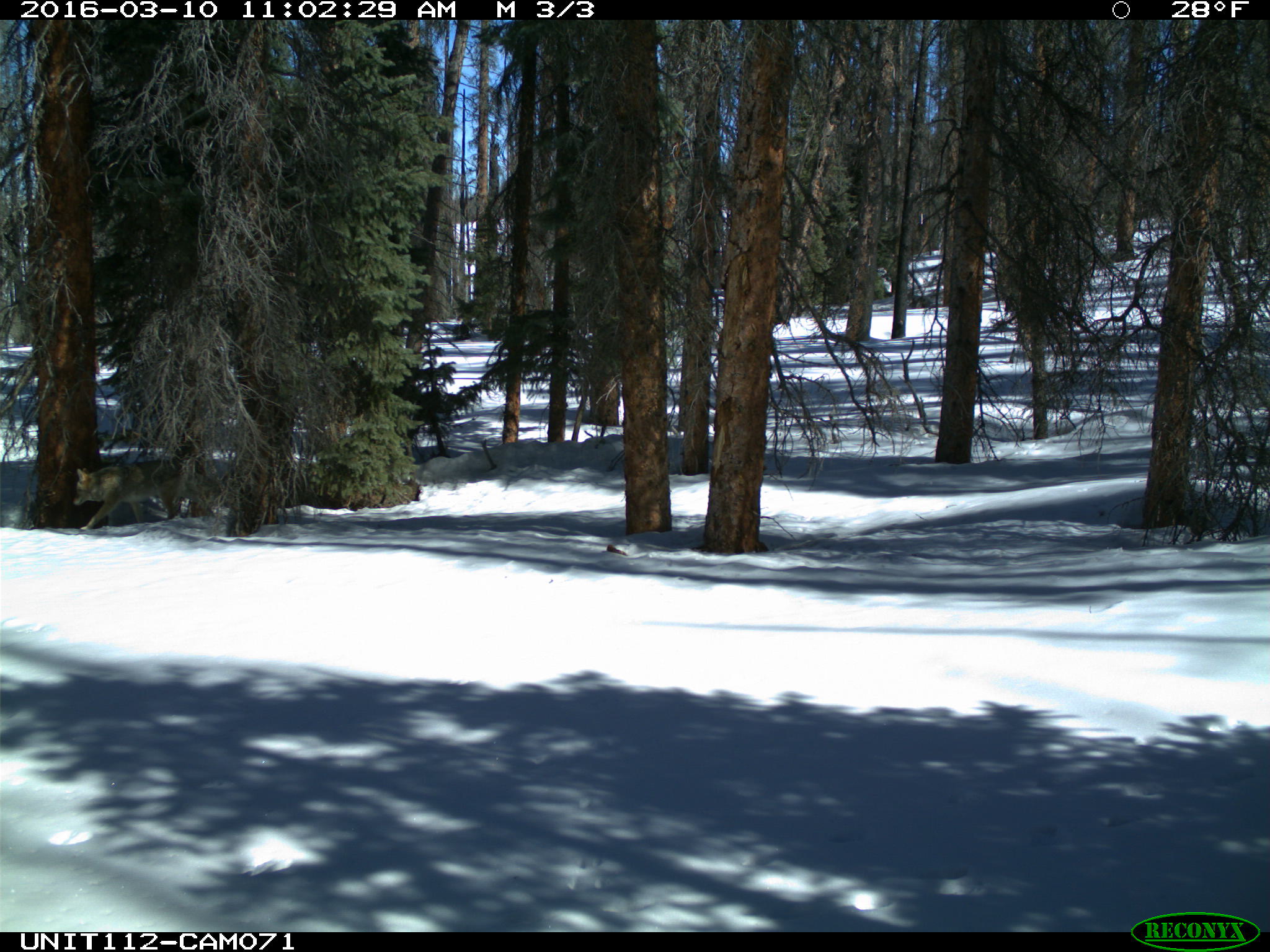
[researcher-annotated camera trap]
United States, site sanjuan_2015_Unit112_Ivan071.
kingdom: Animalia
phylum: Chordata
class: Mammalia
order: Carnivora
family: Canidae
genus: Canis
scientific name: Canis latrans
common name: coyote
Canis latrans (coyote).